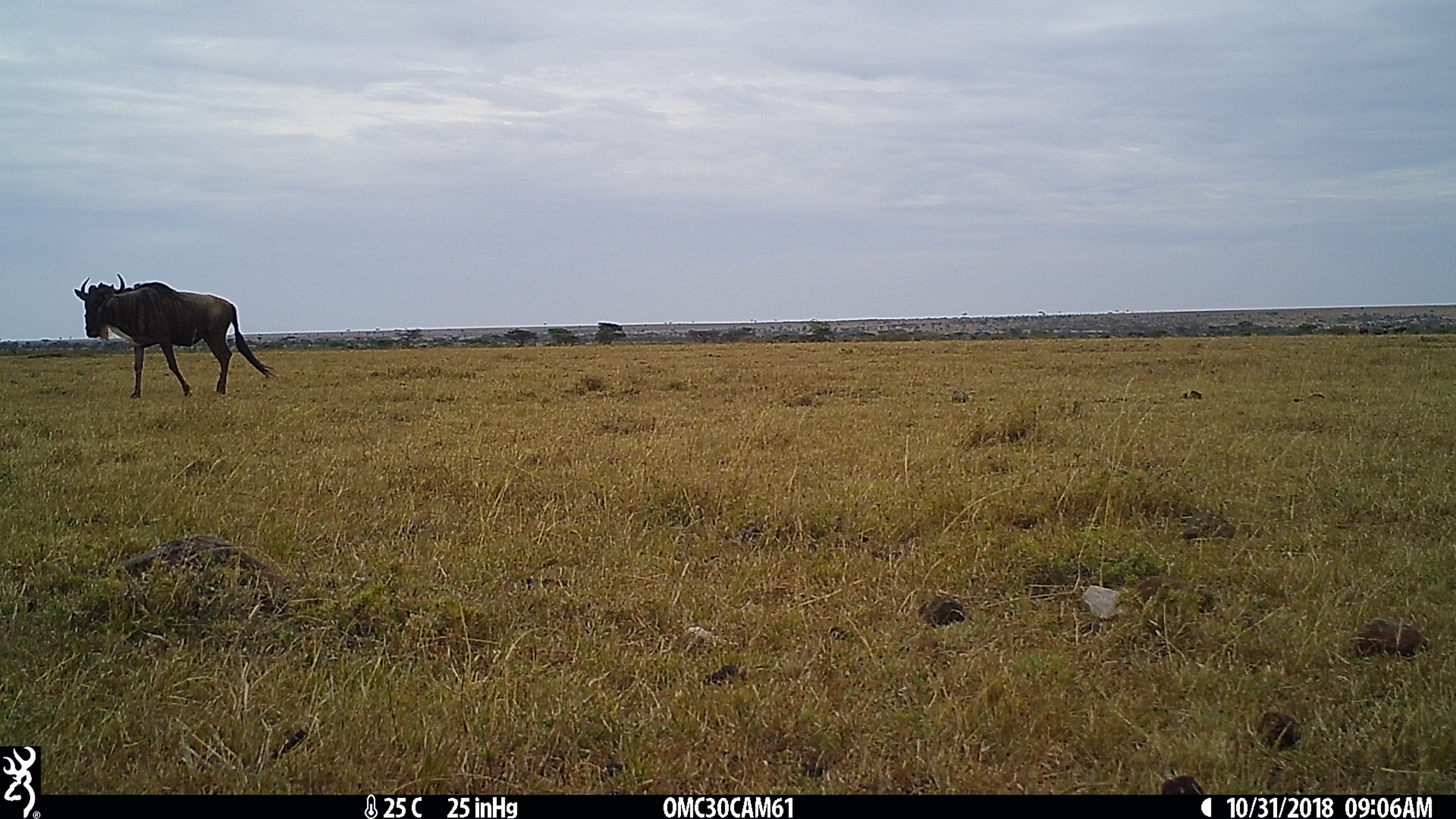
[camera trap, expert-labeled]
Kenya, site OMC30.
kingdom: Animalia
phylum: Chordata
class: Mammalia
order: Artiodactyla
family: Bovidae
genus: Connochaetes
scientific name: Connochaetes taurinus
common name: blue wildebeest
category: wildebeest